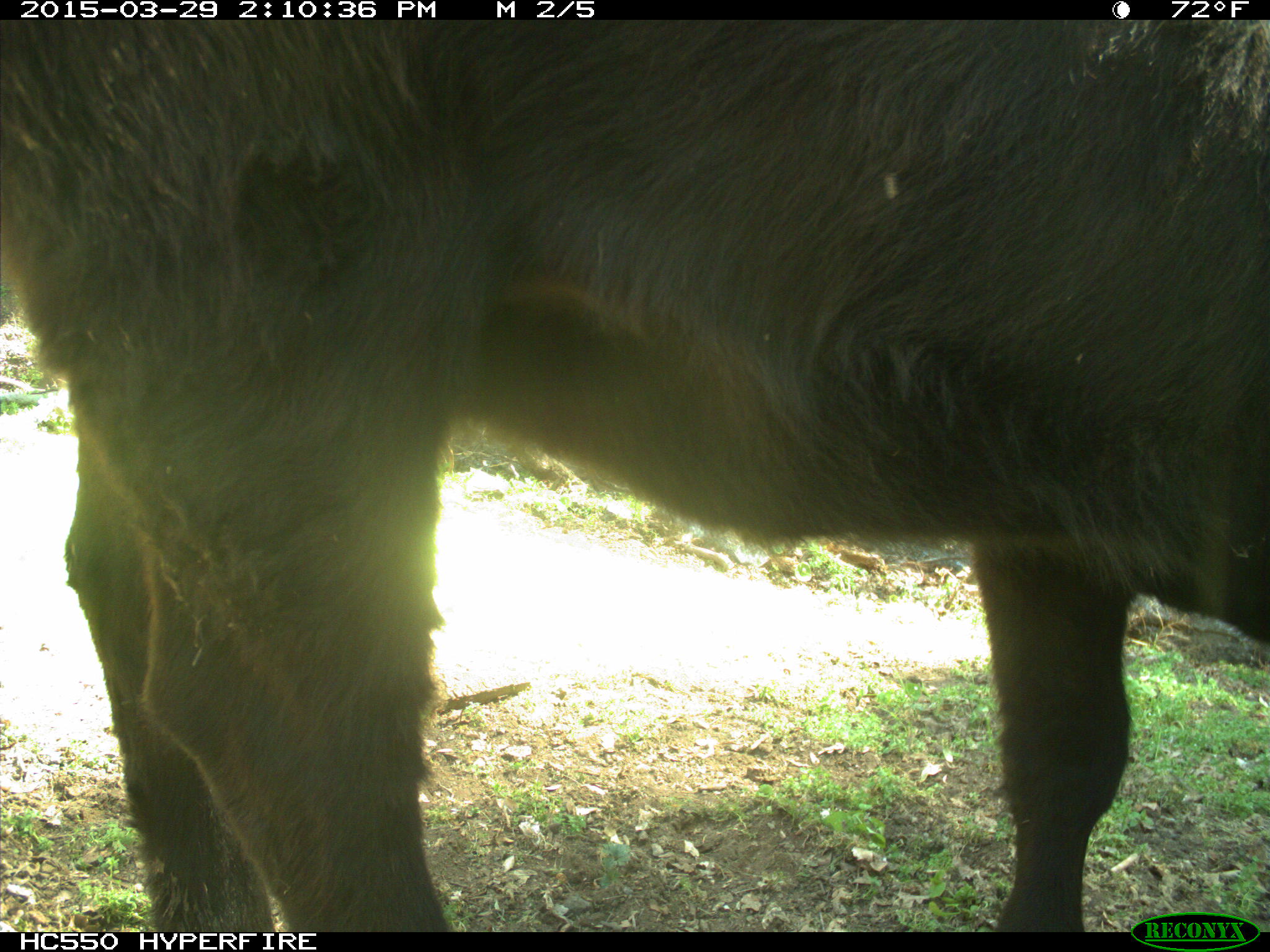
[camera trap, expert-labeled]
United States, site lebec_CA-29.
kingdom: Animalia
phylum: Chordata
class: Mammalia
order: Artiodactyla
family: Bovidae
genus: Bos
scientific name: Bos taurus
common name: domestic cow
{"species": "Bos taurus (domestic cow)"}